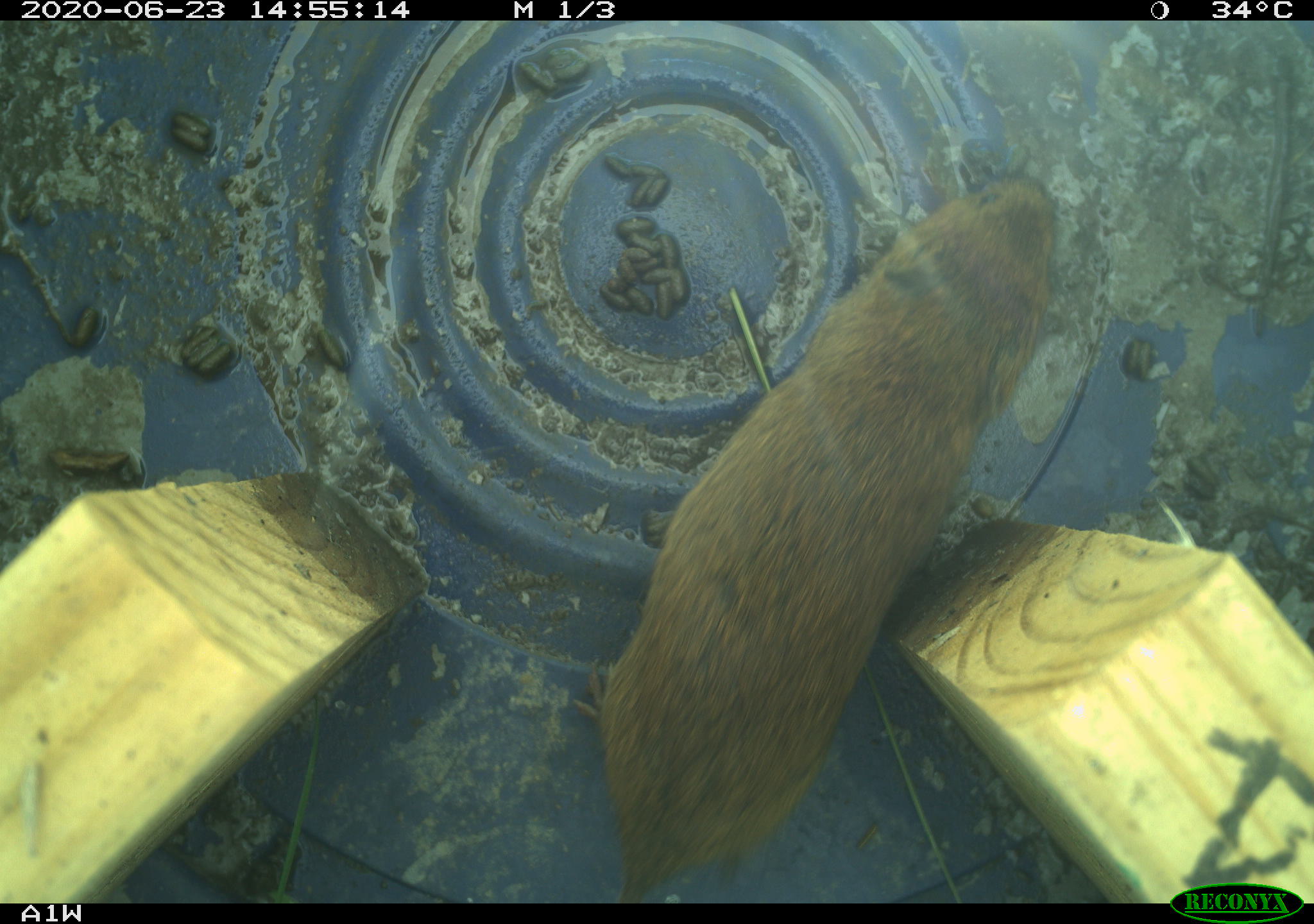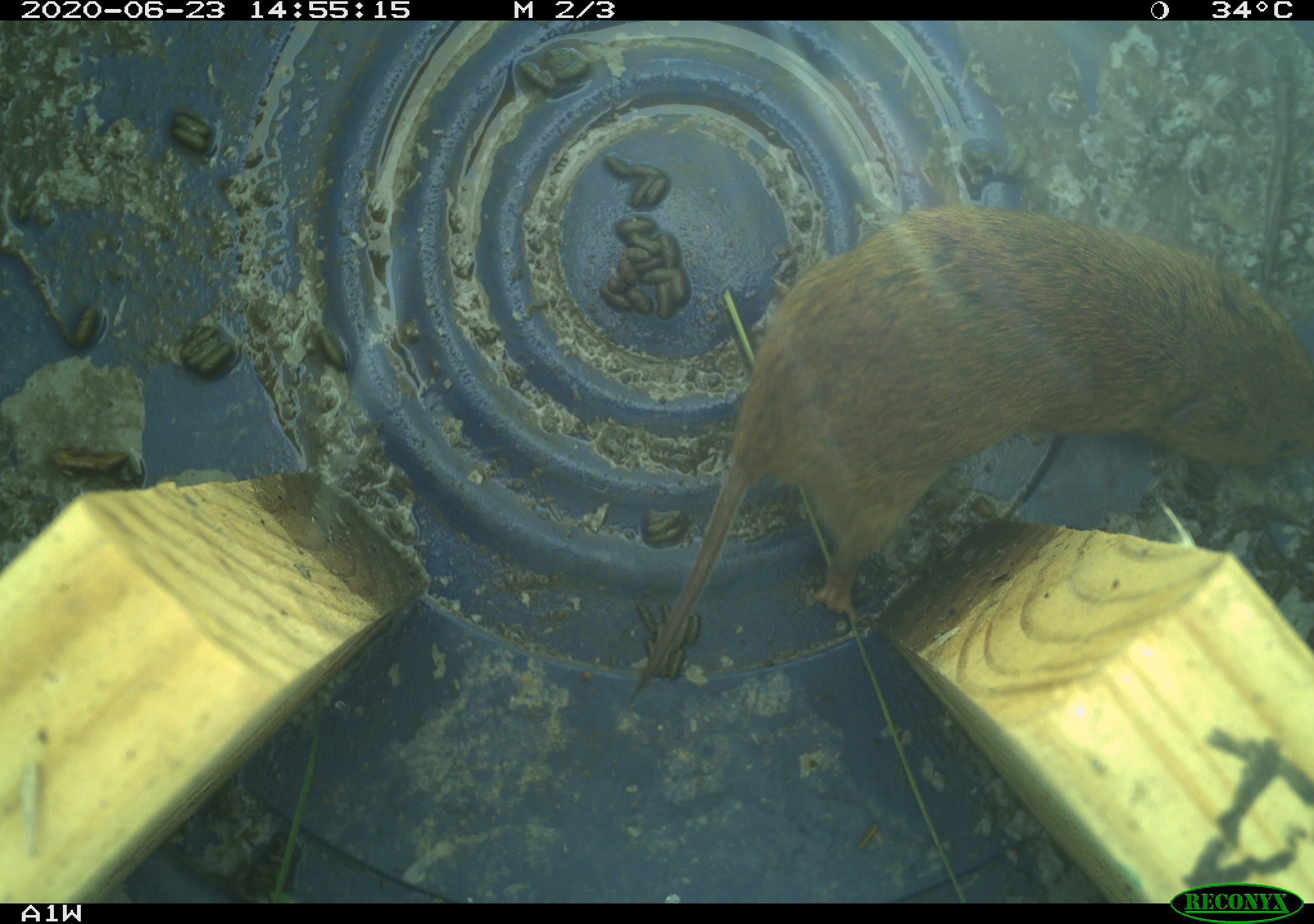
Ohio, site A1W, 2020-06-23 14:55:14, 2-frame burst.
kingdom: Animalia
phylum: Chordata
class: Mammalia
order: Rodentia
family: Cricetidae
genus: Microtus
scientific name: Microtus pennsylvanicus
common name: meadow vole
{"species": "meadow vole (Microtus pennsylvanicus)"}